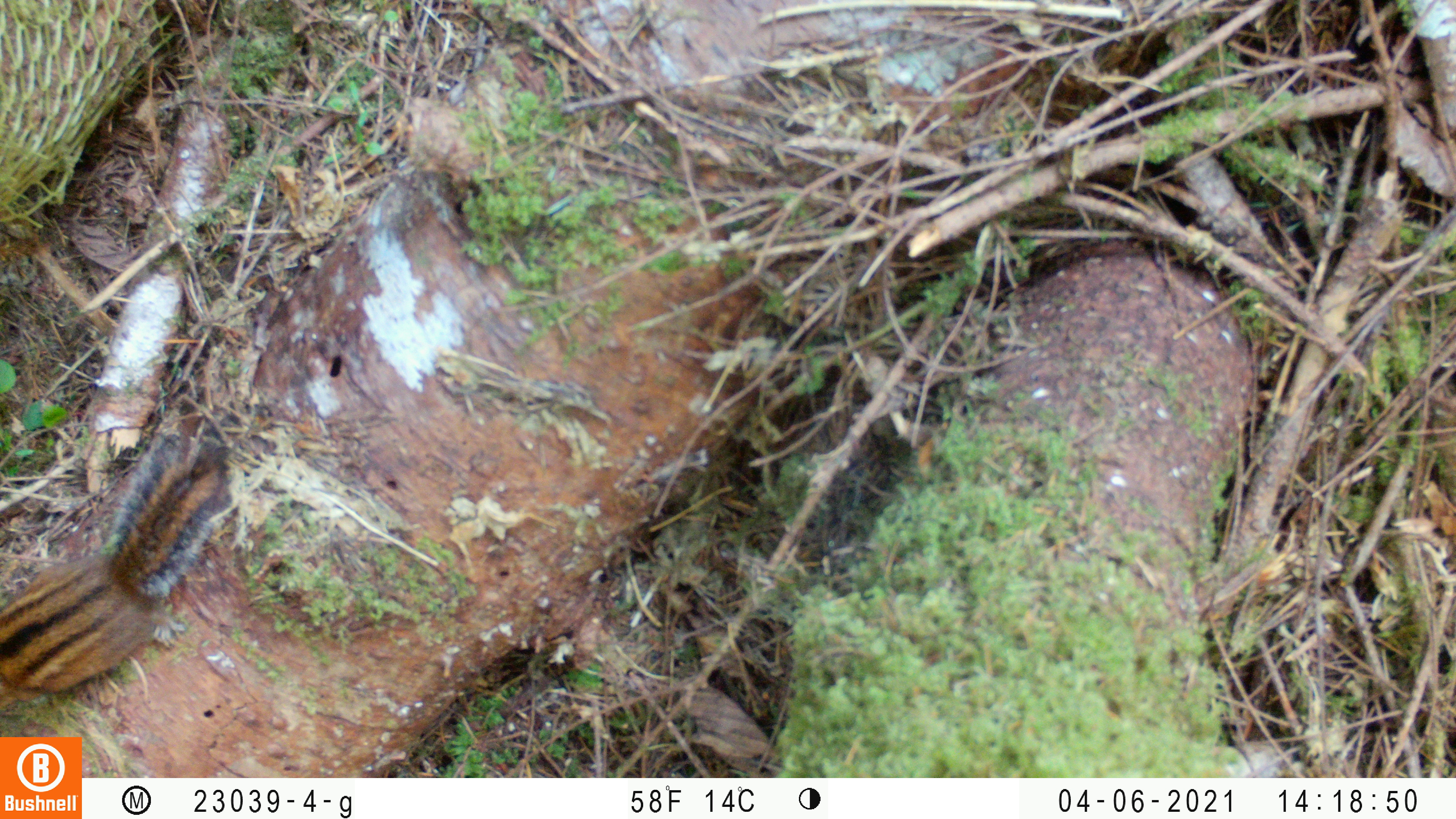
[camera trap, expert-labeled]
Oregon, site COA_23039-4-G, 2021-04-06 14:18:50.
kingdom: Animalia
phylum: Chordata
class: Mammalia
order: Rodentia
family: Sciuridae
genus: Neotamias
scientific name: Neotamias townsendii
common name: townsend's chipmunk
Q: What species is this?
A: Townsend's chipmunk (Neotamias townsendii).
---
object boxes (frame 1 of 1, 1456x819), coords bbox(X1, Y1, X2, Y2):
townsend's chipmunk: bbox(0, 413, 260, 726)